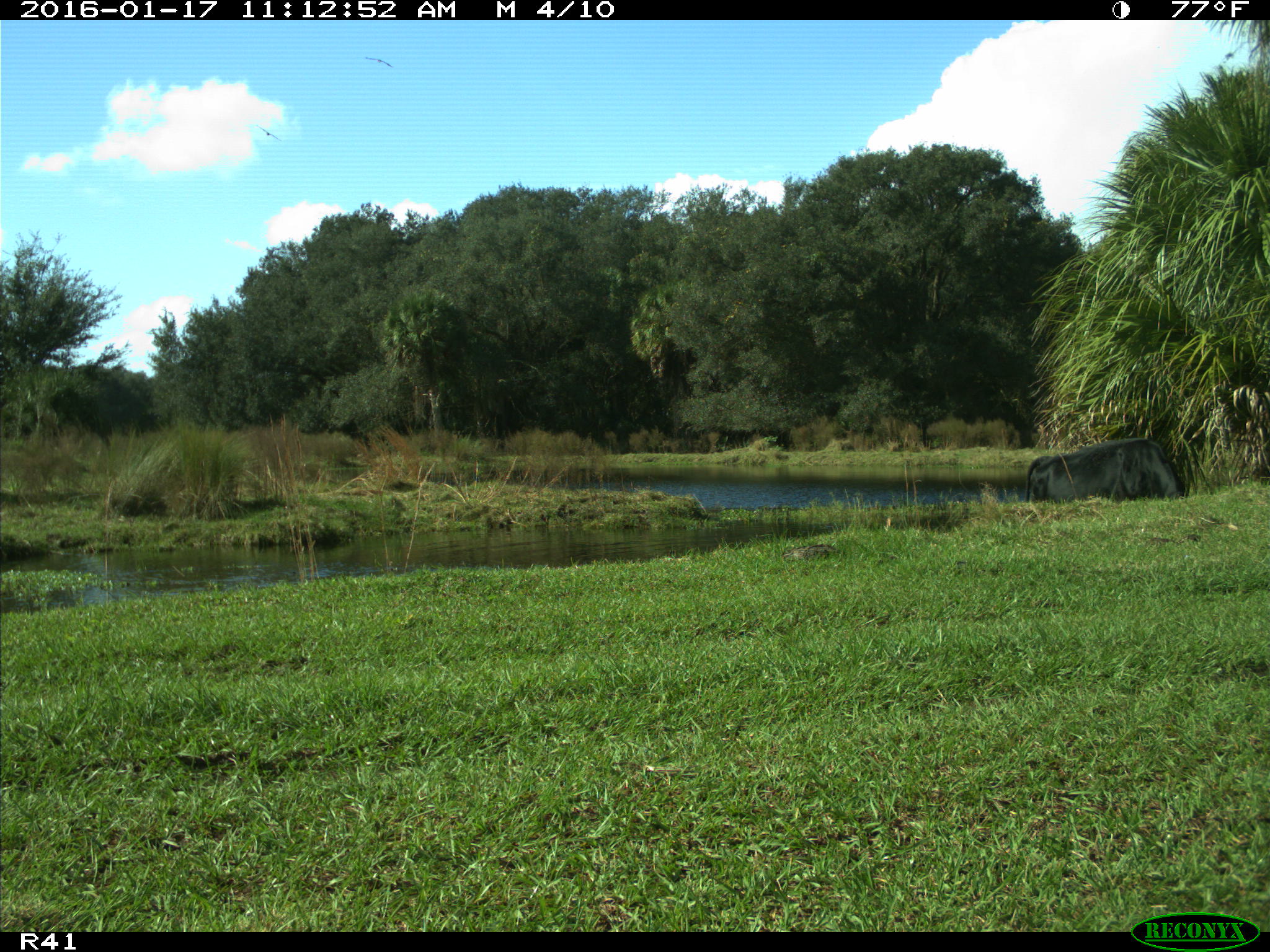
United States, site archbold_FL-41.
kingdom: Animalia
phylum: Chordata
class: Mammalia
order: Artiodactyla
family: Bovidae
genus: Bos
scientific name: Bos taurus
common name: domestic cow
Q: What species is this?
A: Bos taurus (domestic cow).